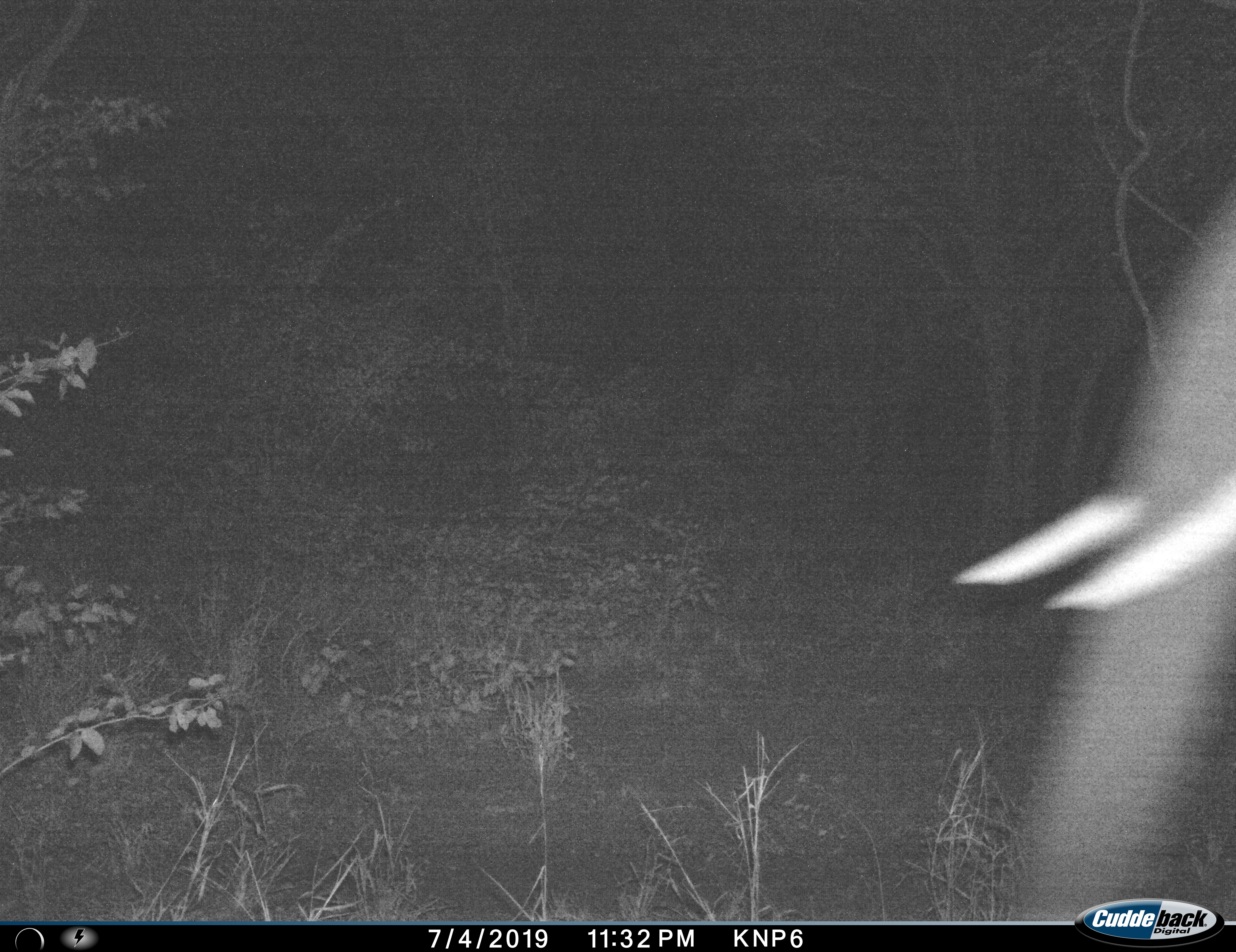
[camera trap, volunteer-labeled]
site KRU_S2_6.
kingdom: Animalia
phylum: Chordata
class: Mammalia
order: Proboscidea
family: Elephantidae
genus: Loxodonta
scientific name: Loxodonta africana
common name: african bush elephant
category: elephant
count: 1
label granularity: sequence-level